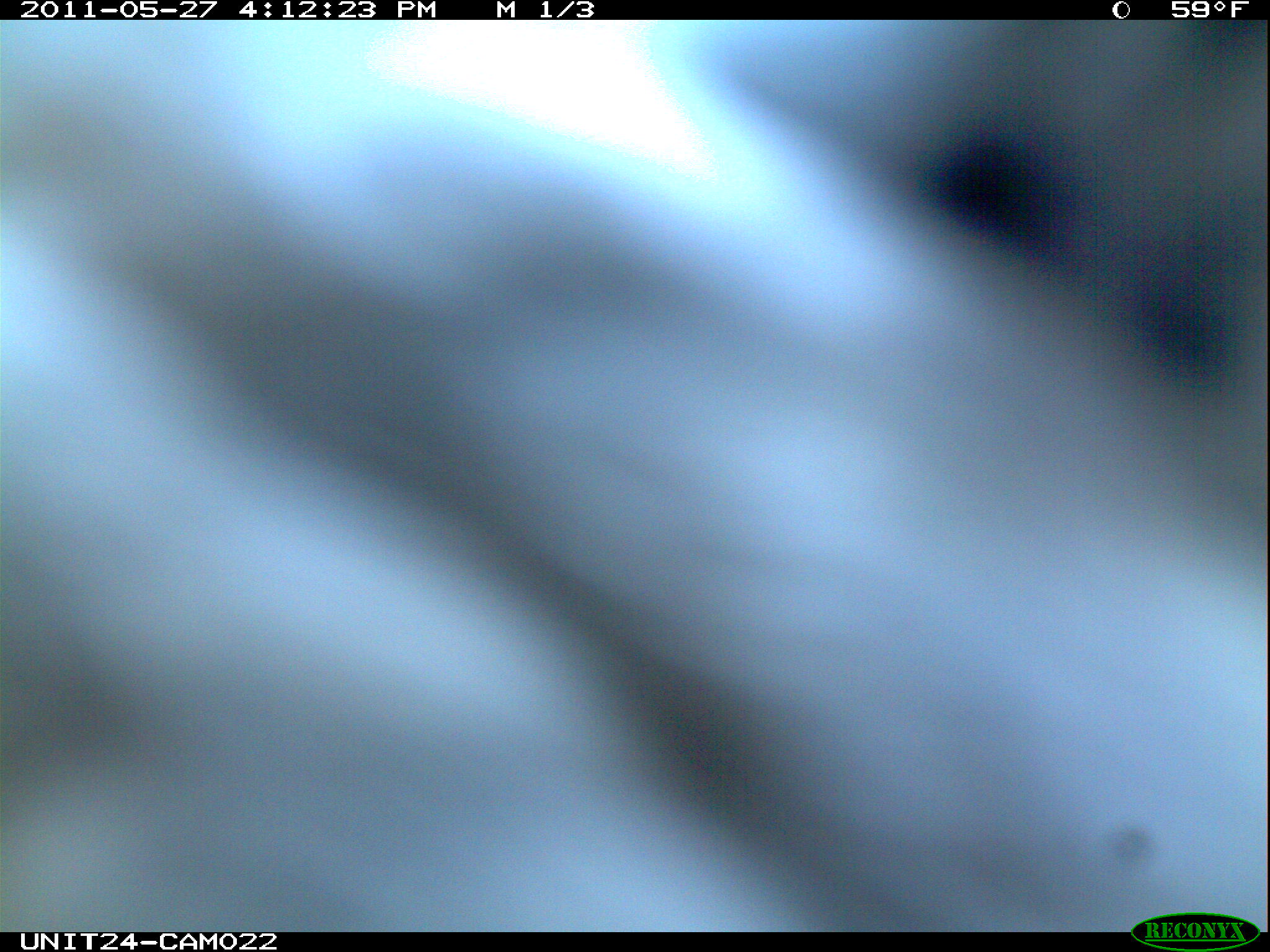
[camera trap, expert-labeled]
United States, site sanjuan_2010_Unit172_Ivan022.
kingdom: Animalia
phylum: Chordata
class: Aves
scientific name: Aves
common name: birds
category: unidentified bird